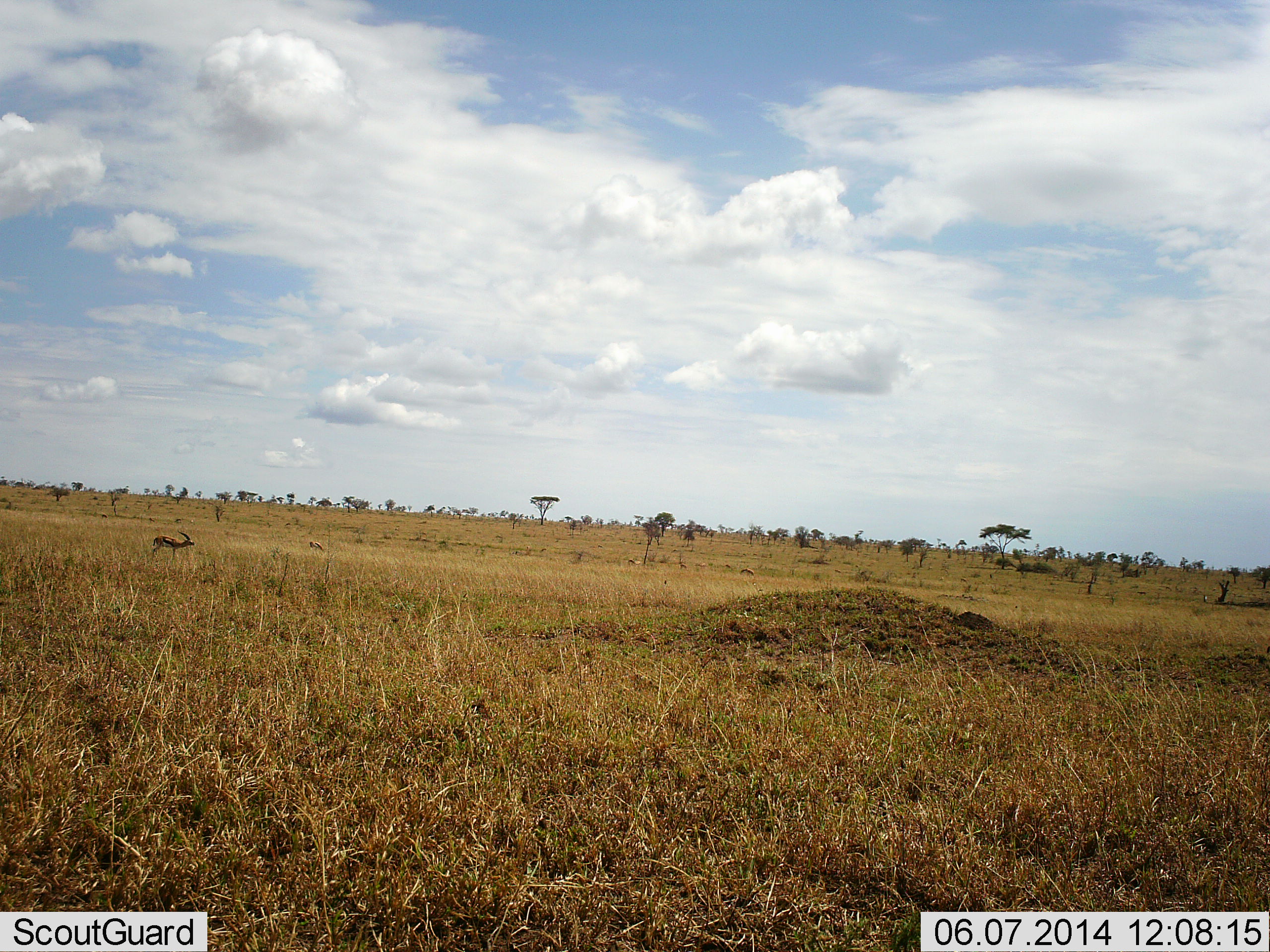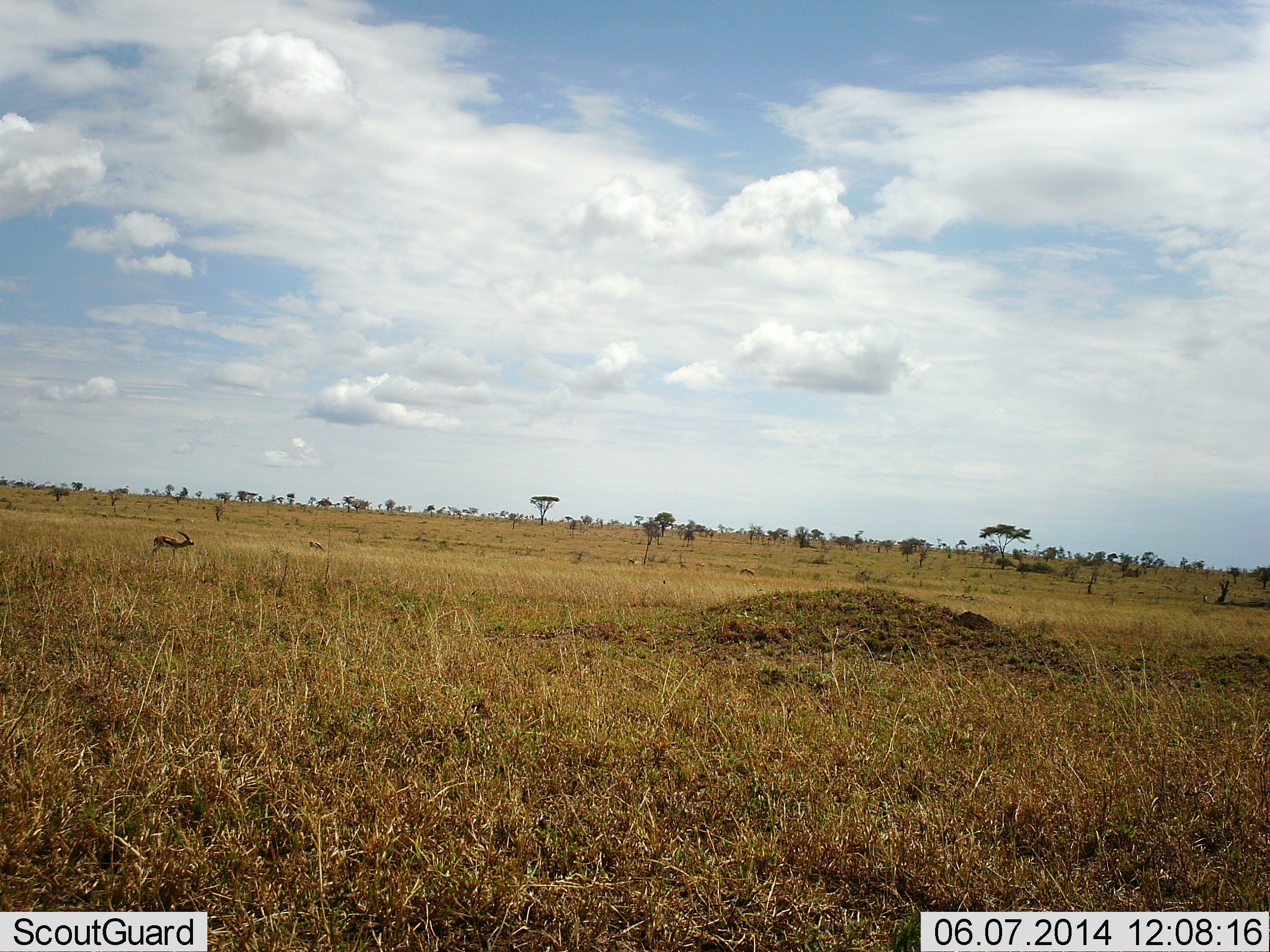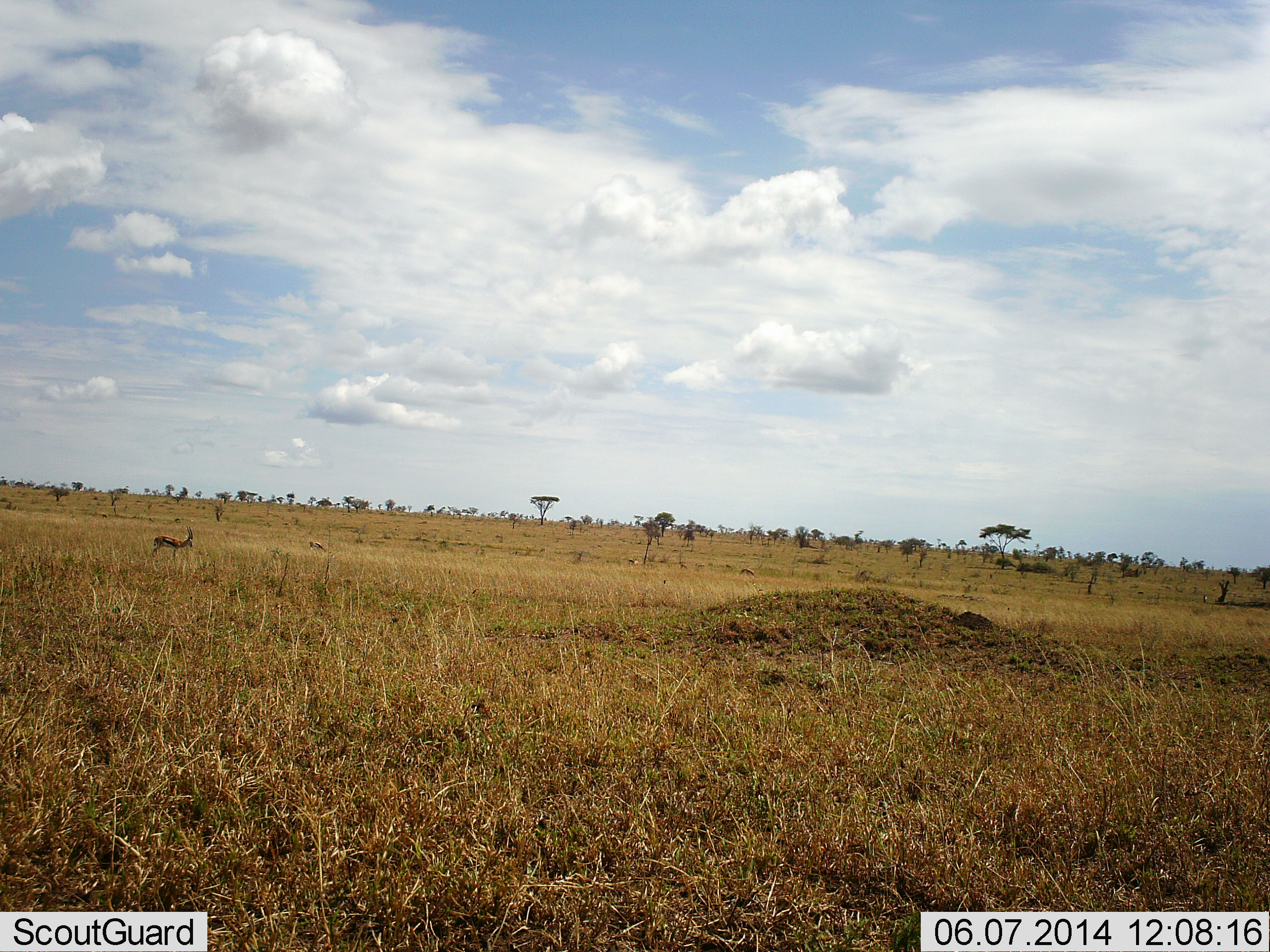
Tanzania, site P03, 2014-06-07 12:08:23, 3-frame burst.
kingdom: Animalia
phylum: Chordata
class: Mammalia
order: Artiodactyla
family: Bovidae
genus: Eudorcas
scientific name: Eudorcas thomsonii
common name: thomson's gazelle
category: gazellethomsons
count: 1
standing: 90%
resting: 0%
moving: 0%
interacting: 0%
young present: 0%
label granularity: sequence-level